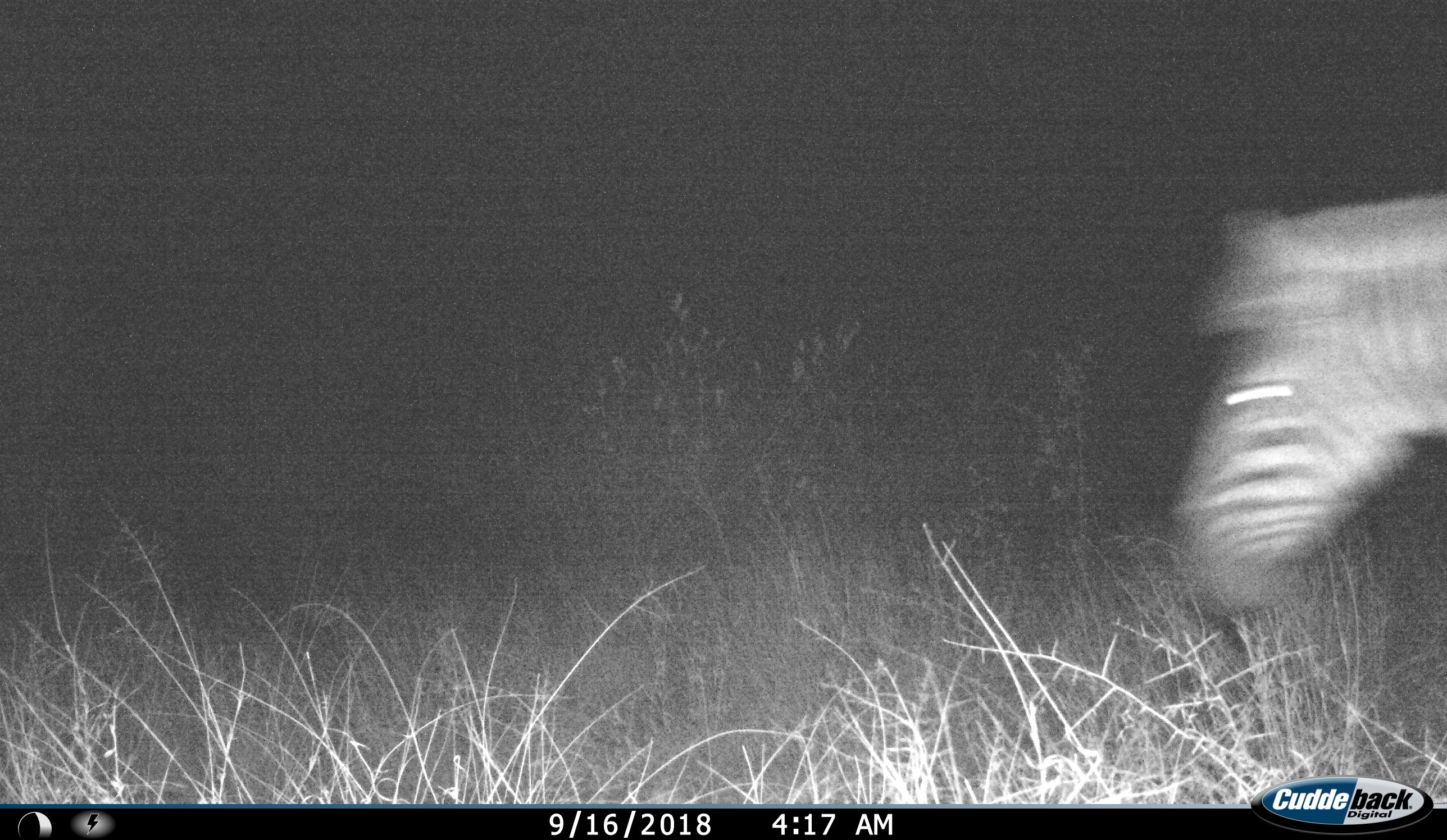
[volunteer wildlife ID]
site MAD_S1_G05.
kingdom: Animalia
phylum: Chordata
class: Mammalia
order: Perissodactyla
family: Equidae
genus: Equus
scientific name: Equus quagga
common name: plains zebra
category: zebraplains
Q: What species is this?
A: Zebraplains (plains zebra) (Equus quagga).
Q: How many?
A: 1.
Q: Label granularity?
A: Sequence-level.